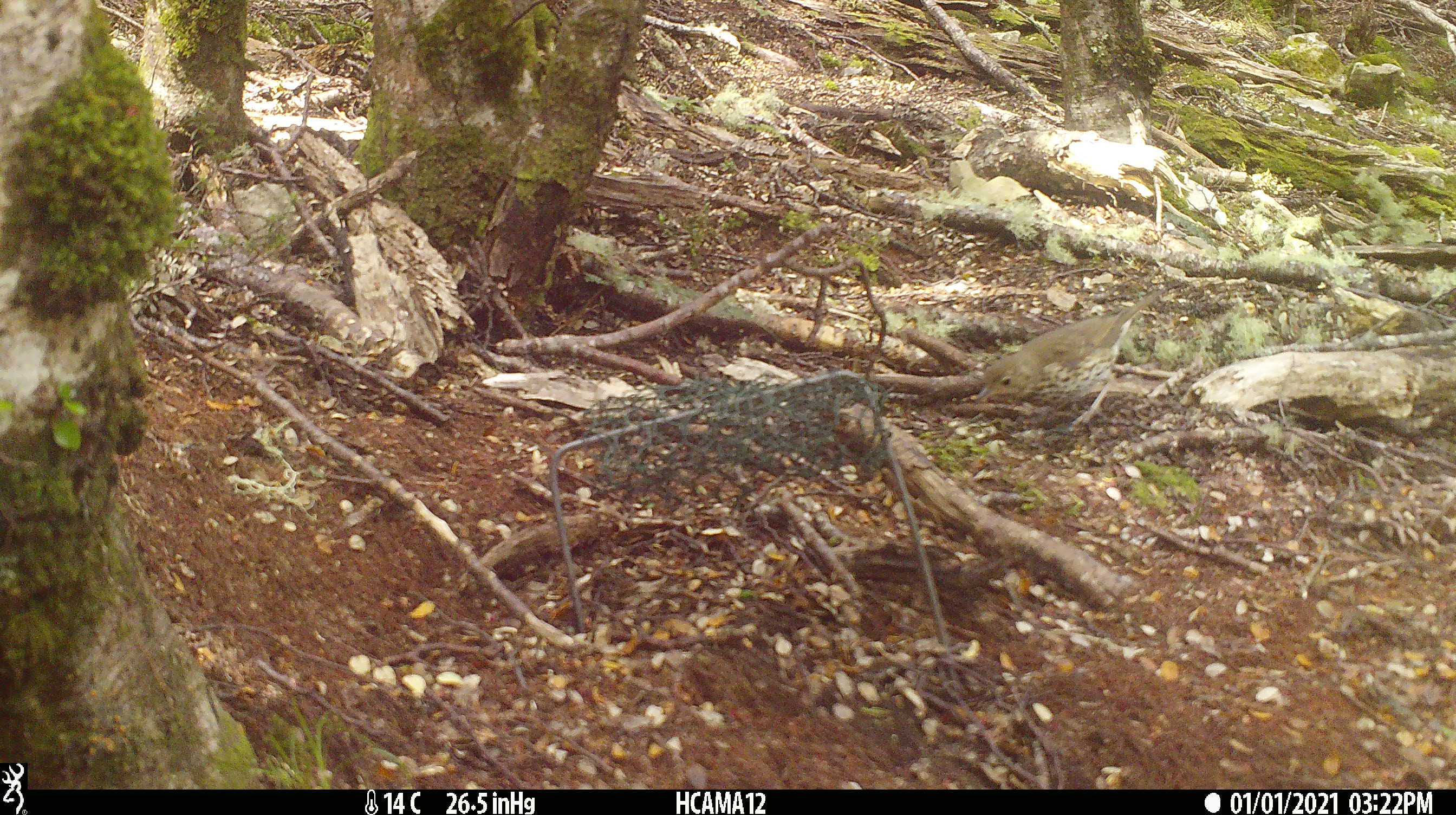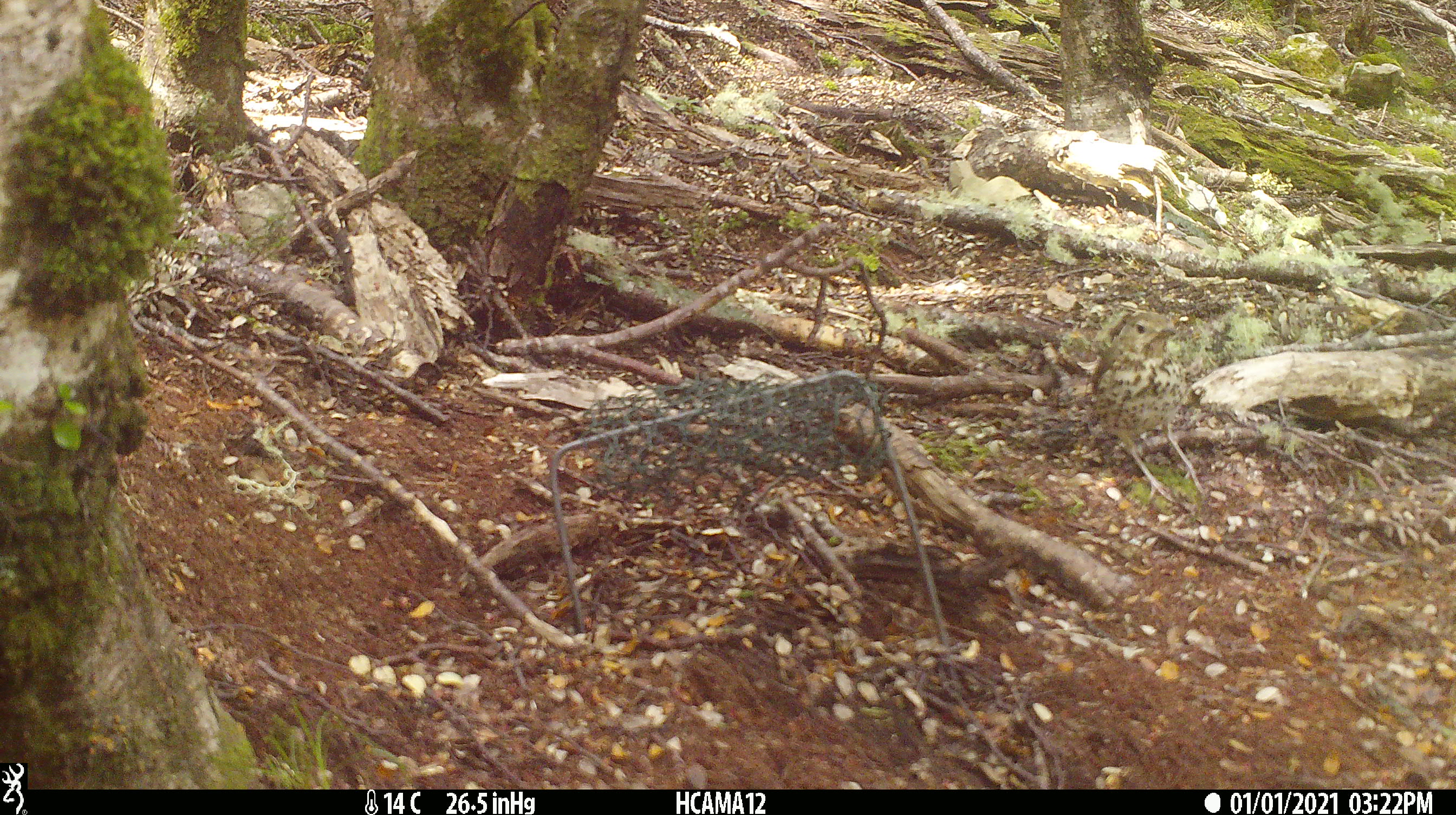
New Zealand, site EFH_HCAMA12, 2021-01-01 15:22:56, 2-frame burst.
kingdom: Animalia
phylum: Chordata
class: Aves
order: Passeriformes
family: Turdidae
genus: Turdus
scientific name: Turdus philomelos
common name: song thrush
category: thrush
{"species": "thrush (song thrush) (Turdus philomelos)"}